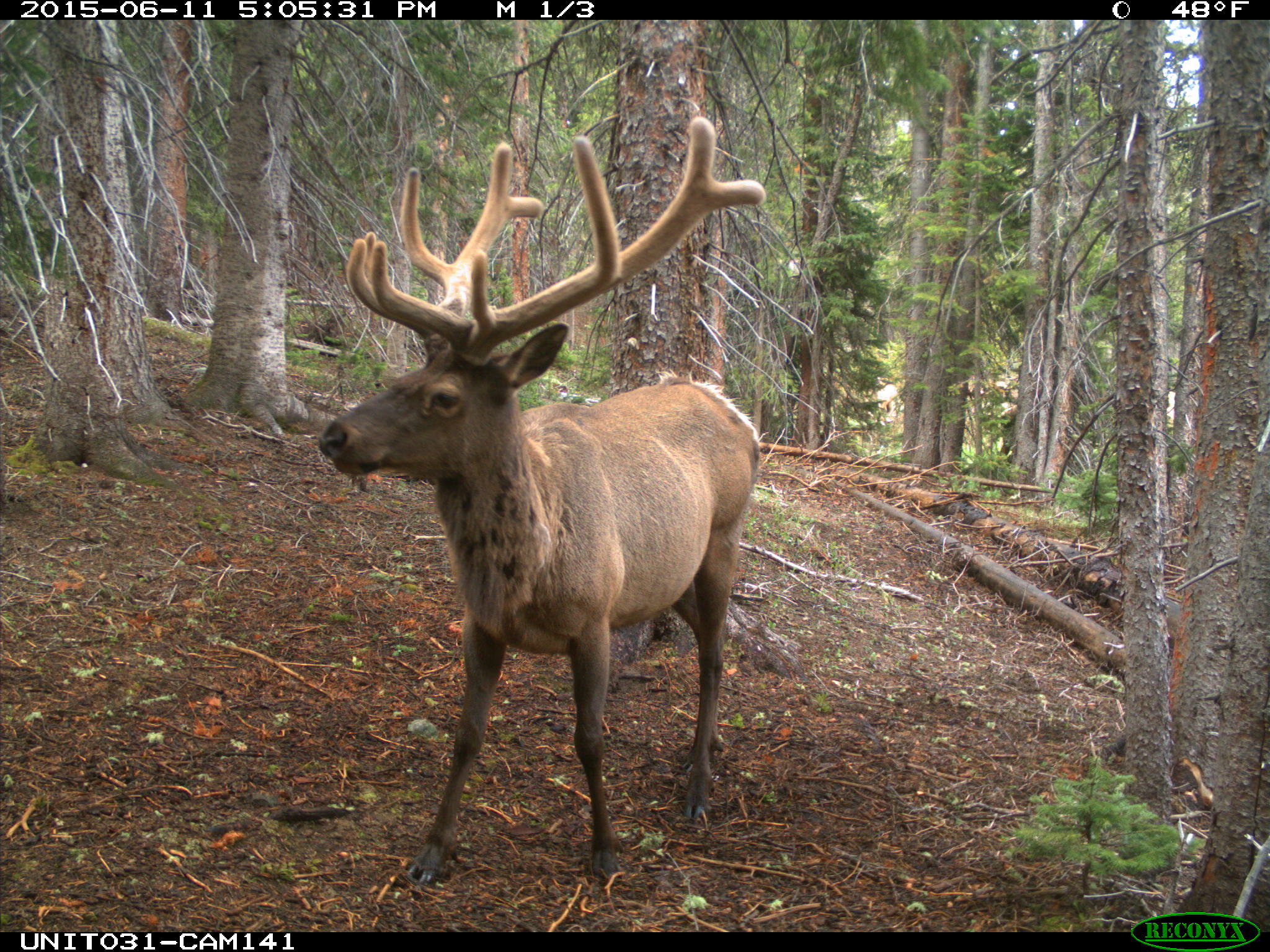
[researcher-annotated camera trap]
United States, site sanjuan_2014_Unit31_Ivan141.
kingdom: Animalia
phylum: Chordata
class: Mammalia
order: Artiodactyla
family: Cervidae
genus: Cervus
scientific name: Cervus elaphus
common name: red deer